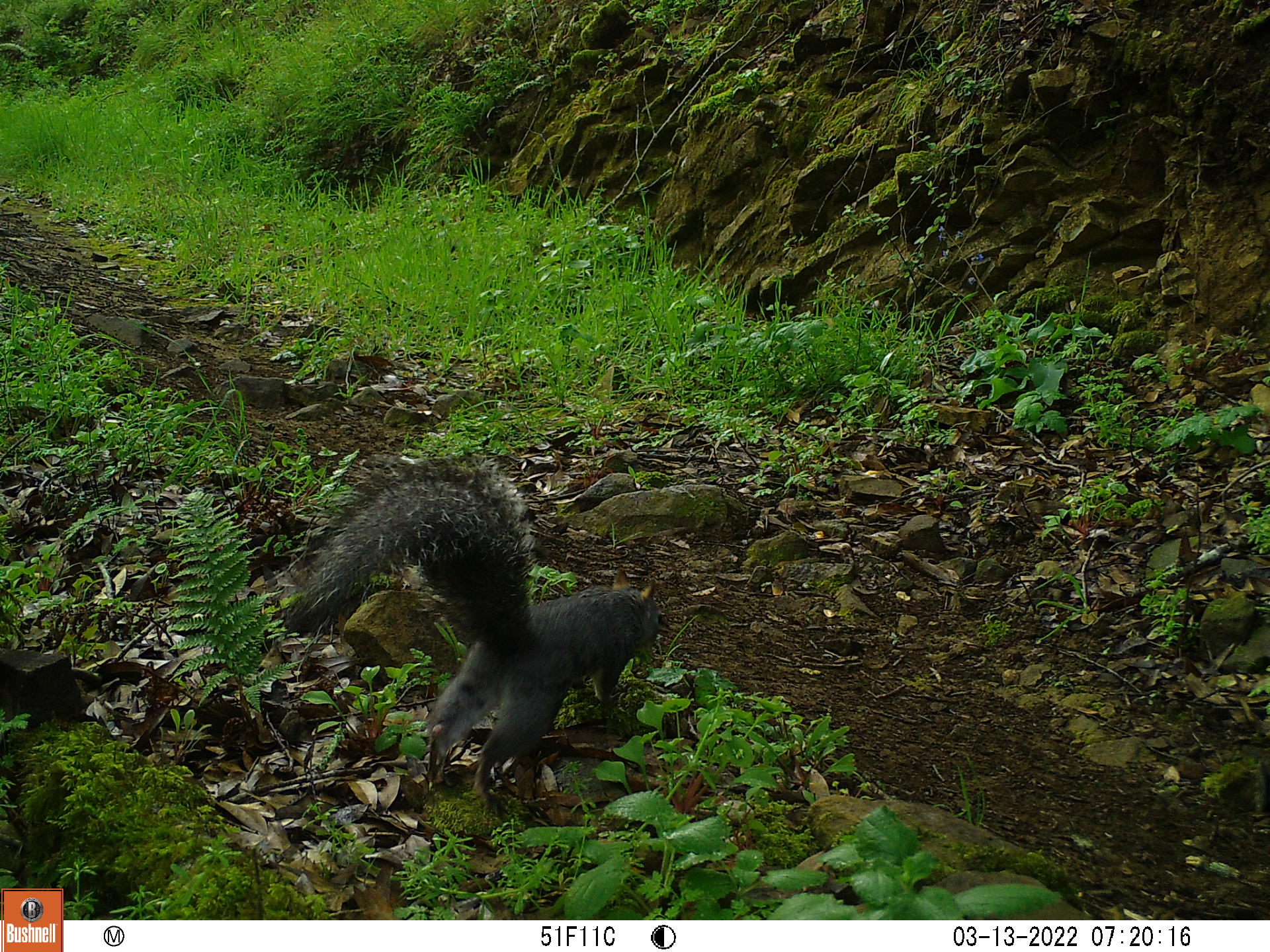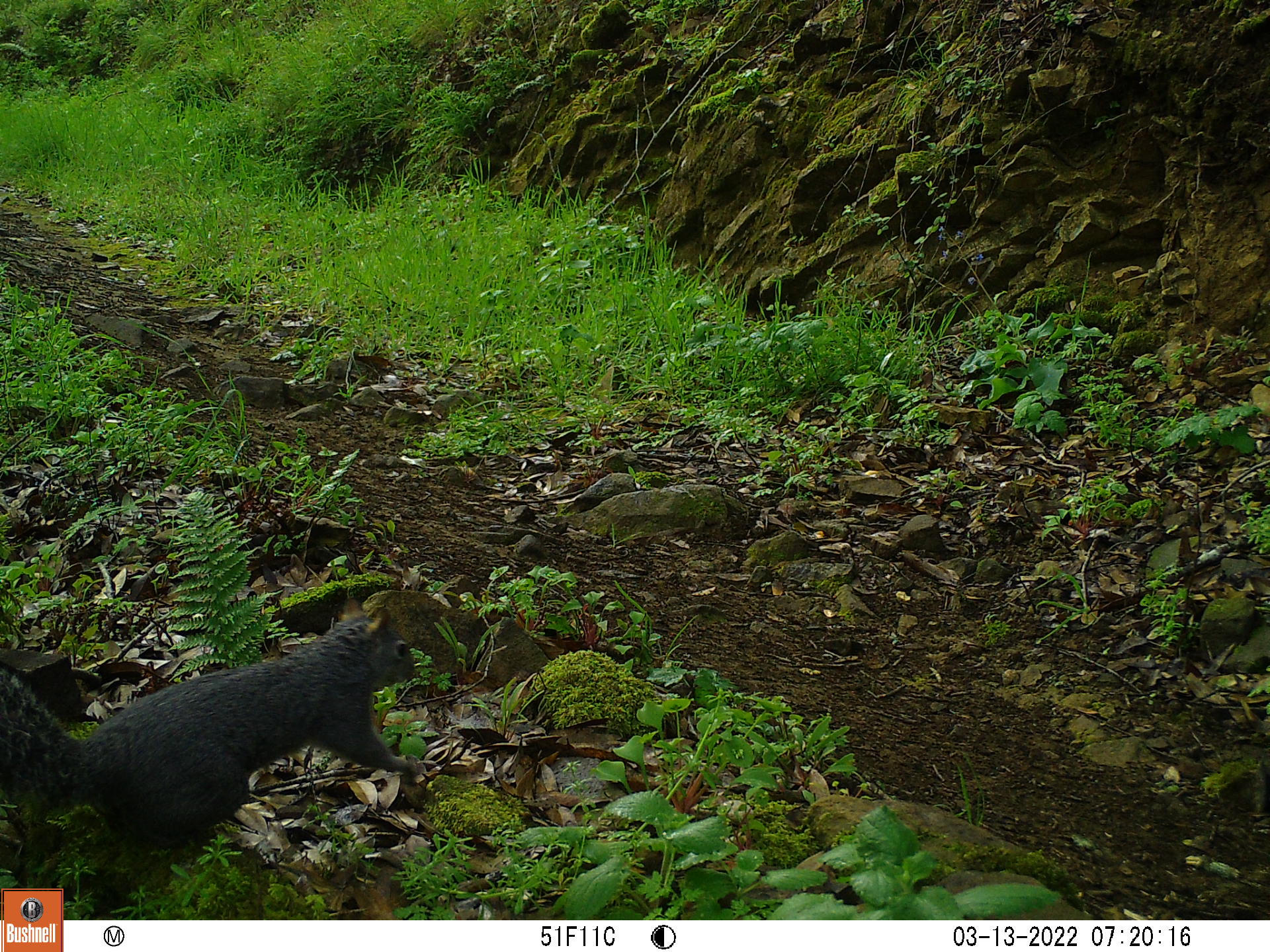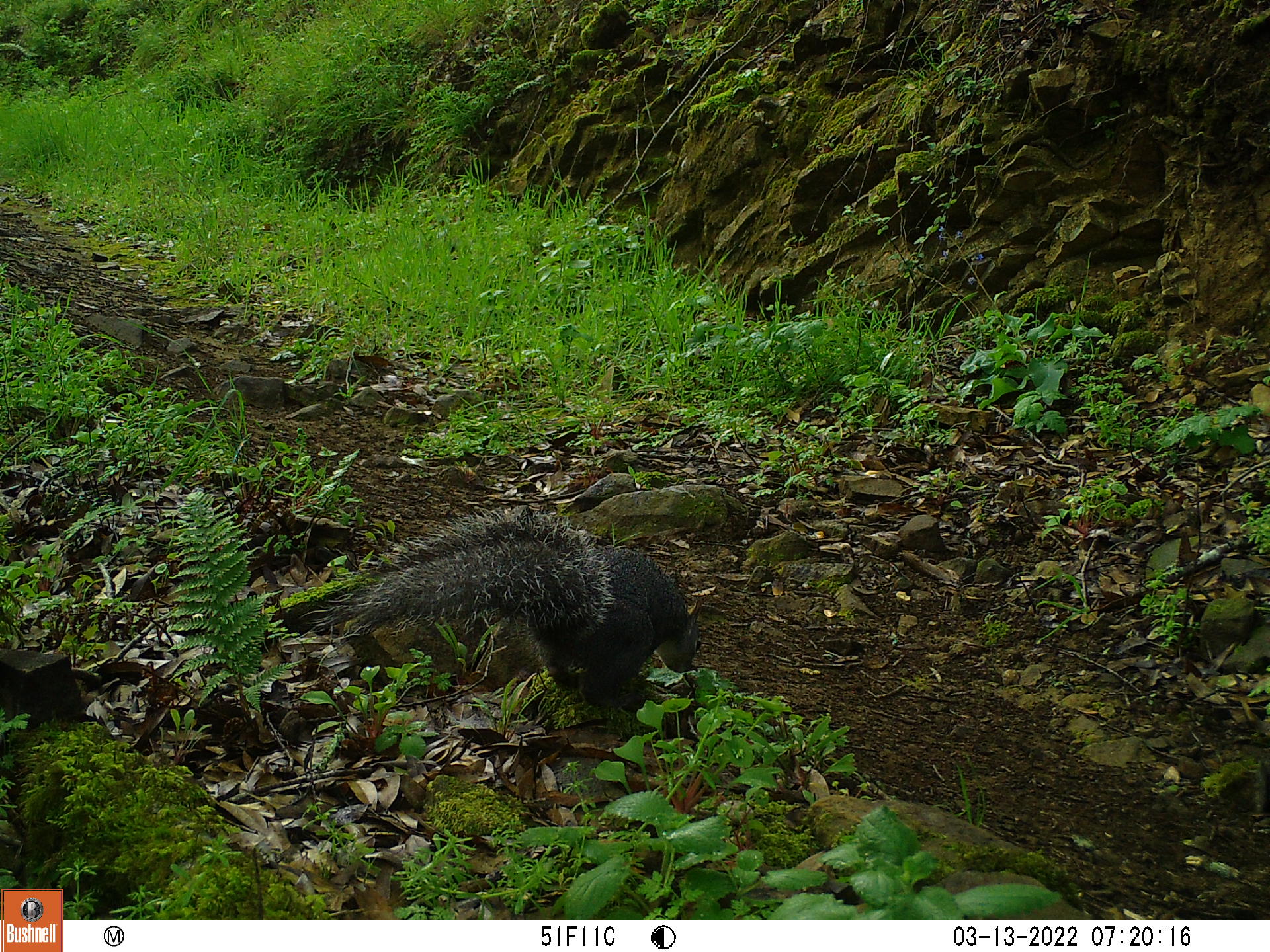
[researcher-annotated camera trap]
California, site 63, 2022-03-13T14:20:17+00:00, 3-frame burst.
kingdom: Animalia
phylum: Chordata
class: Mammalia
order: Rodentia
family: Sciuridae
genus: Sciurus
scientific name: Sciurus griseus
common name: western gray squirrel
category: western grey squirrel